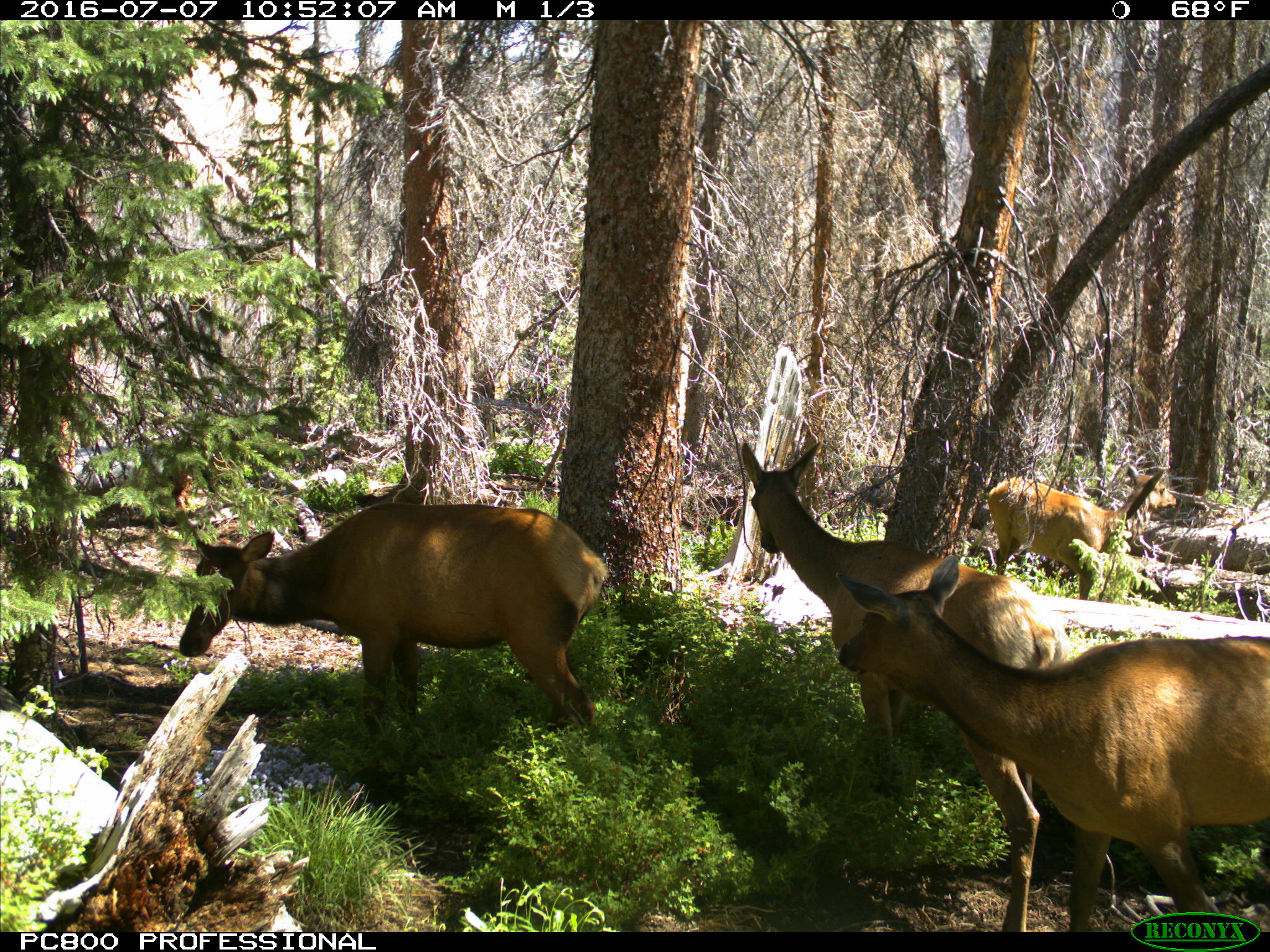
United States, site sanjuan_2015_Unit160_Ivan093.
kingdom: Animalia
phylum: Chordata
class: Mammalia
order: Artiodactyla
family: Cervidae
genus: Cervus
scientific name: Cervus elaphus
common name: red deer